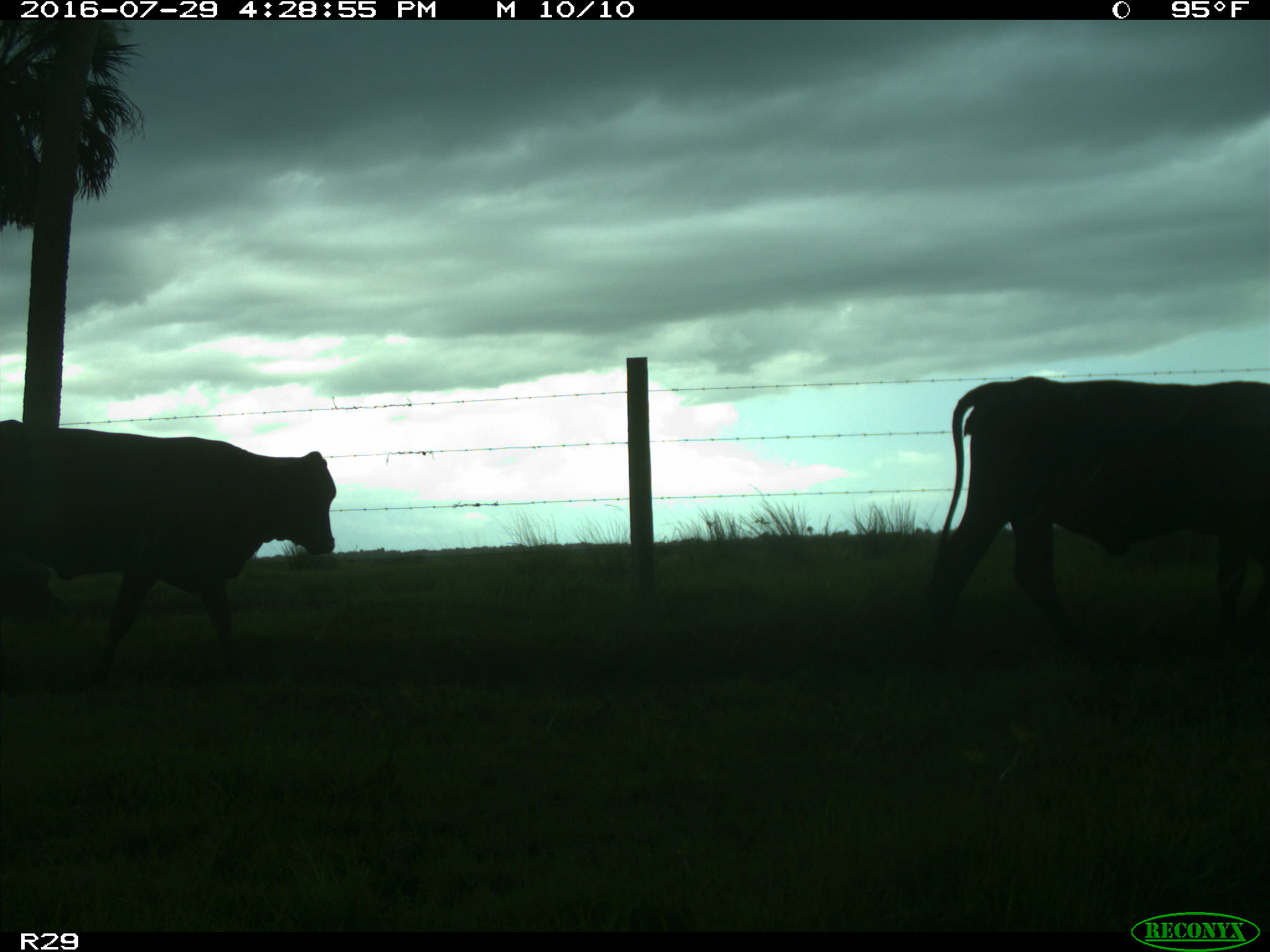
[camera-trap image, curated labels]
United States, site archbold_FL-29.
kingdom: Animalia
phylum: Chordata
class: Mammalia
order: Artiodactyla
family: Bovidae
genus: Bos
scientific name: Bos taurus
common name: domestic cow